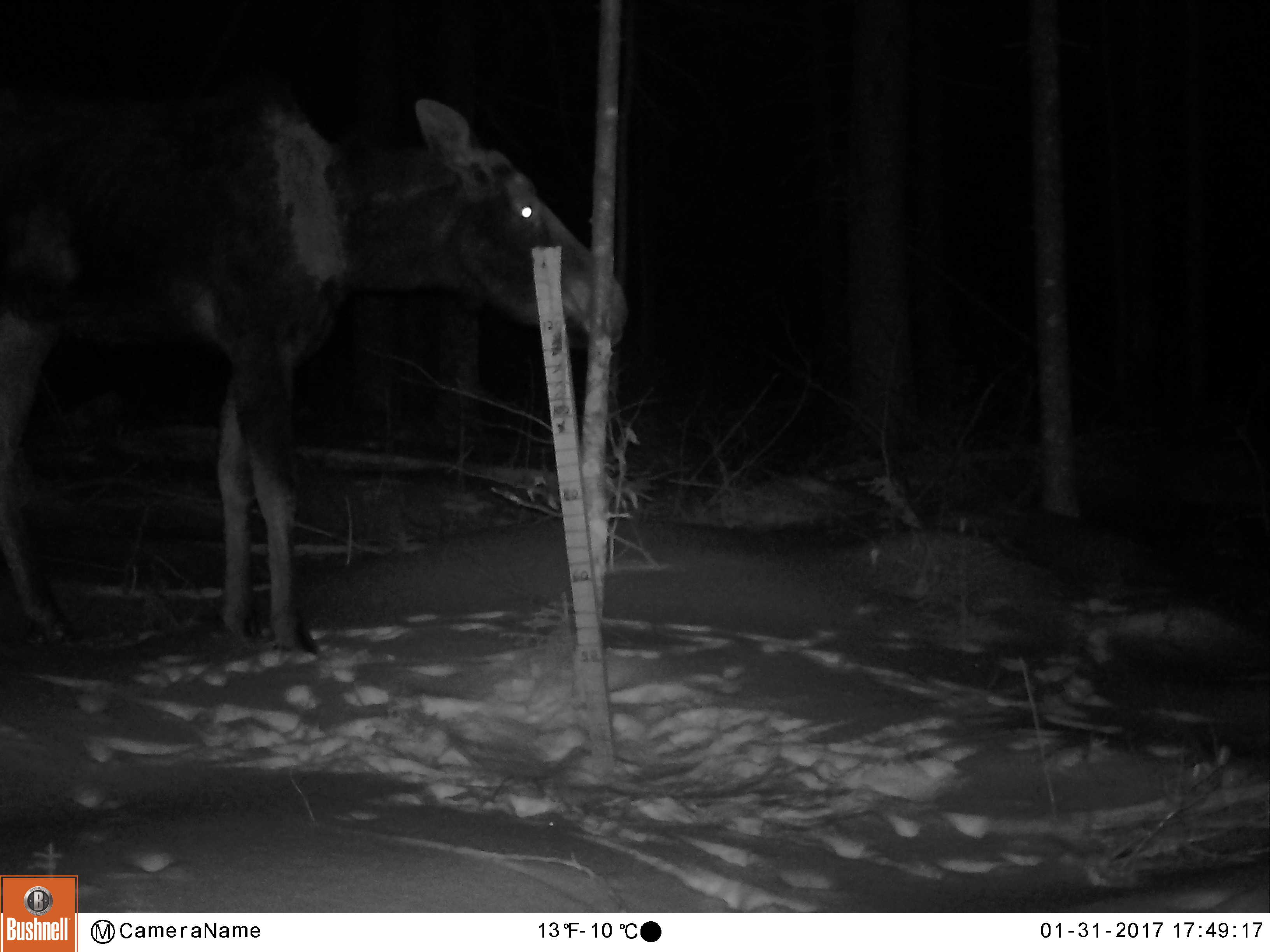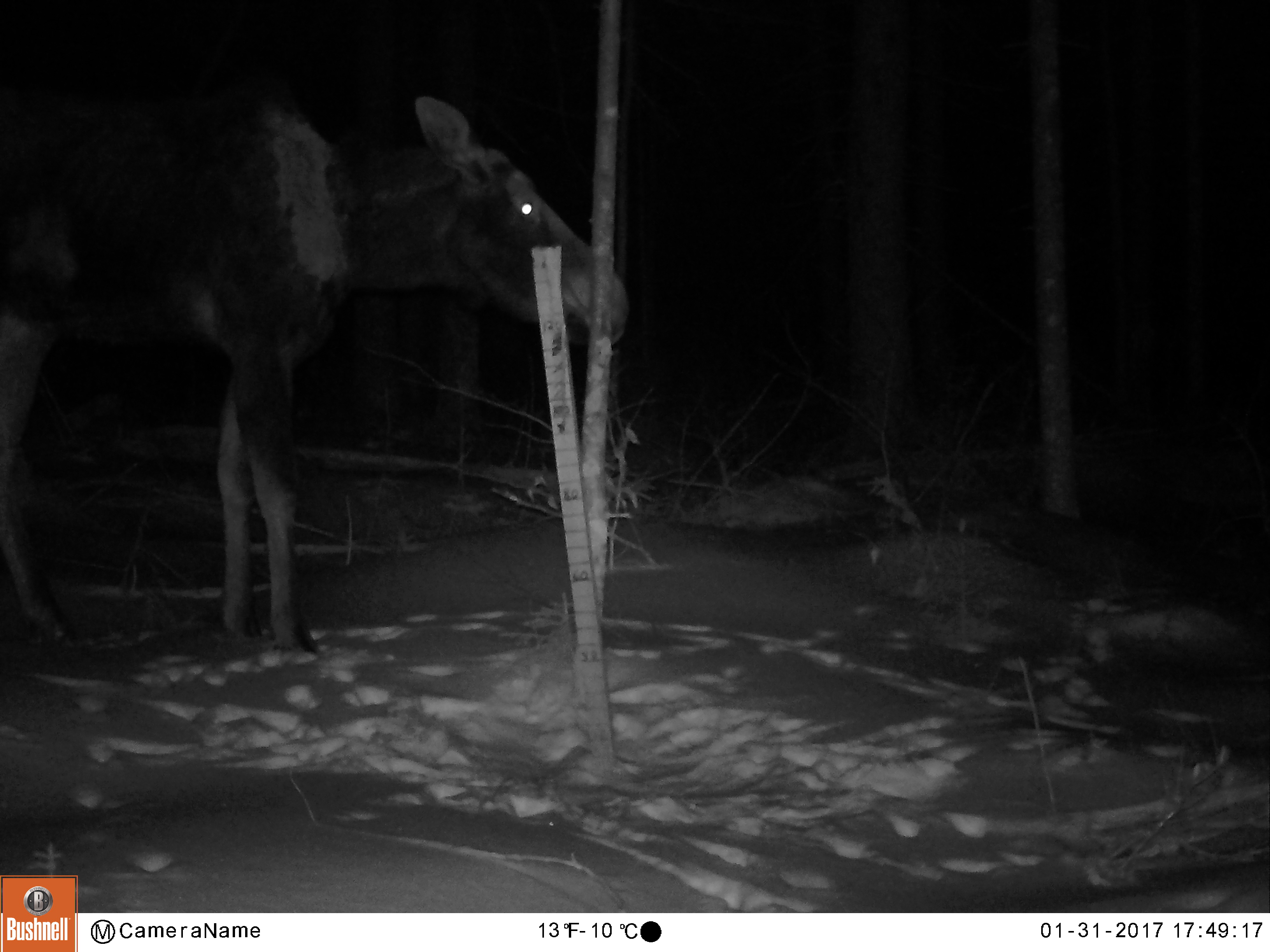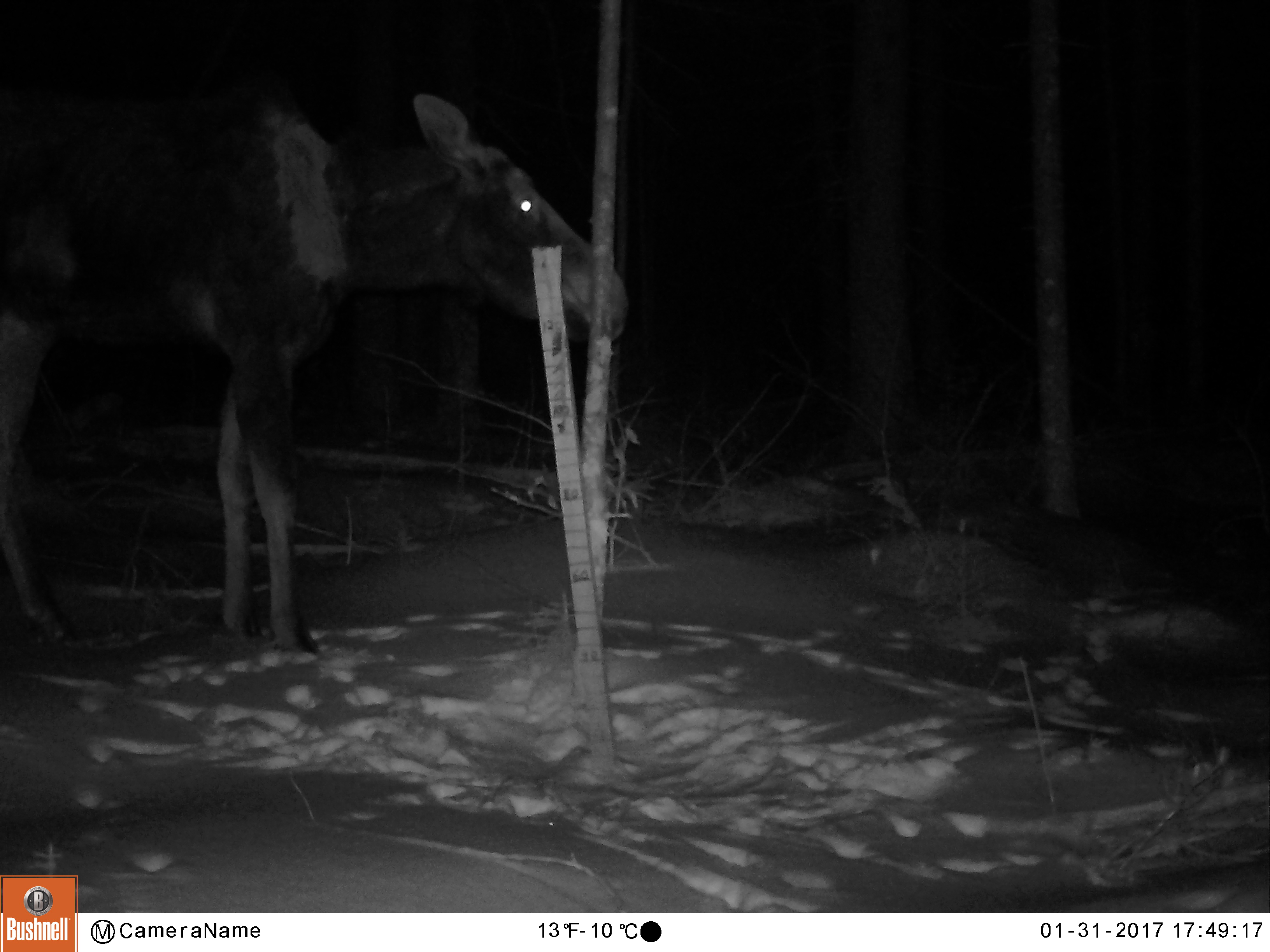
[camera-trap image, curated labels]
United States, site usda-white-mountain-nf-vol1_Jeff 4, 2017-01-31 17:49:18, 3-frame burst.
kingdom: Animalia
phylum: Chordata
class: Mammalia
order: Artiodactyla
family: Cervidae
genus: Alces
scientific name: Alces alces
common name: moose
Moose (Alces alces).